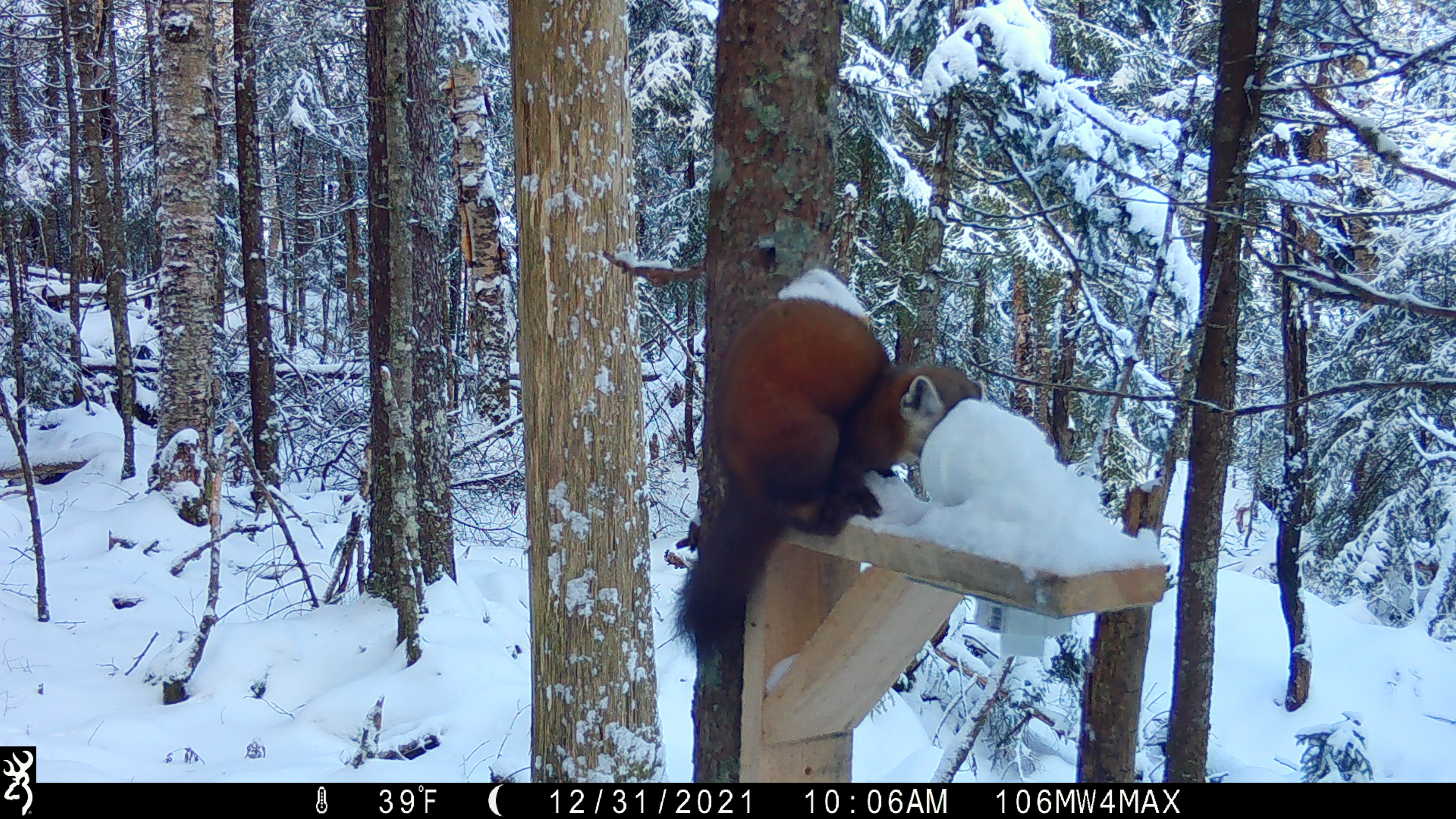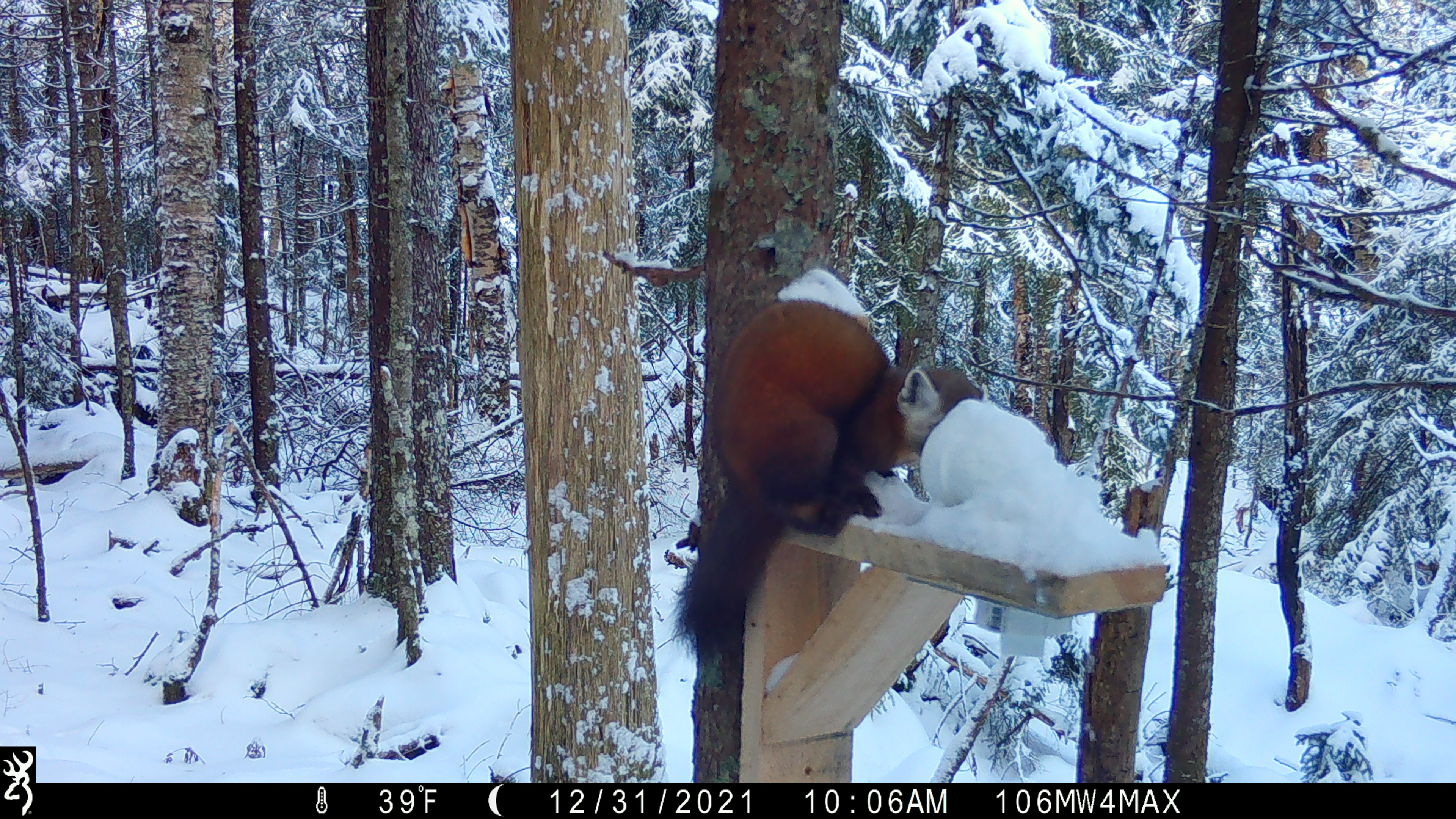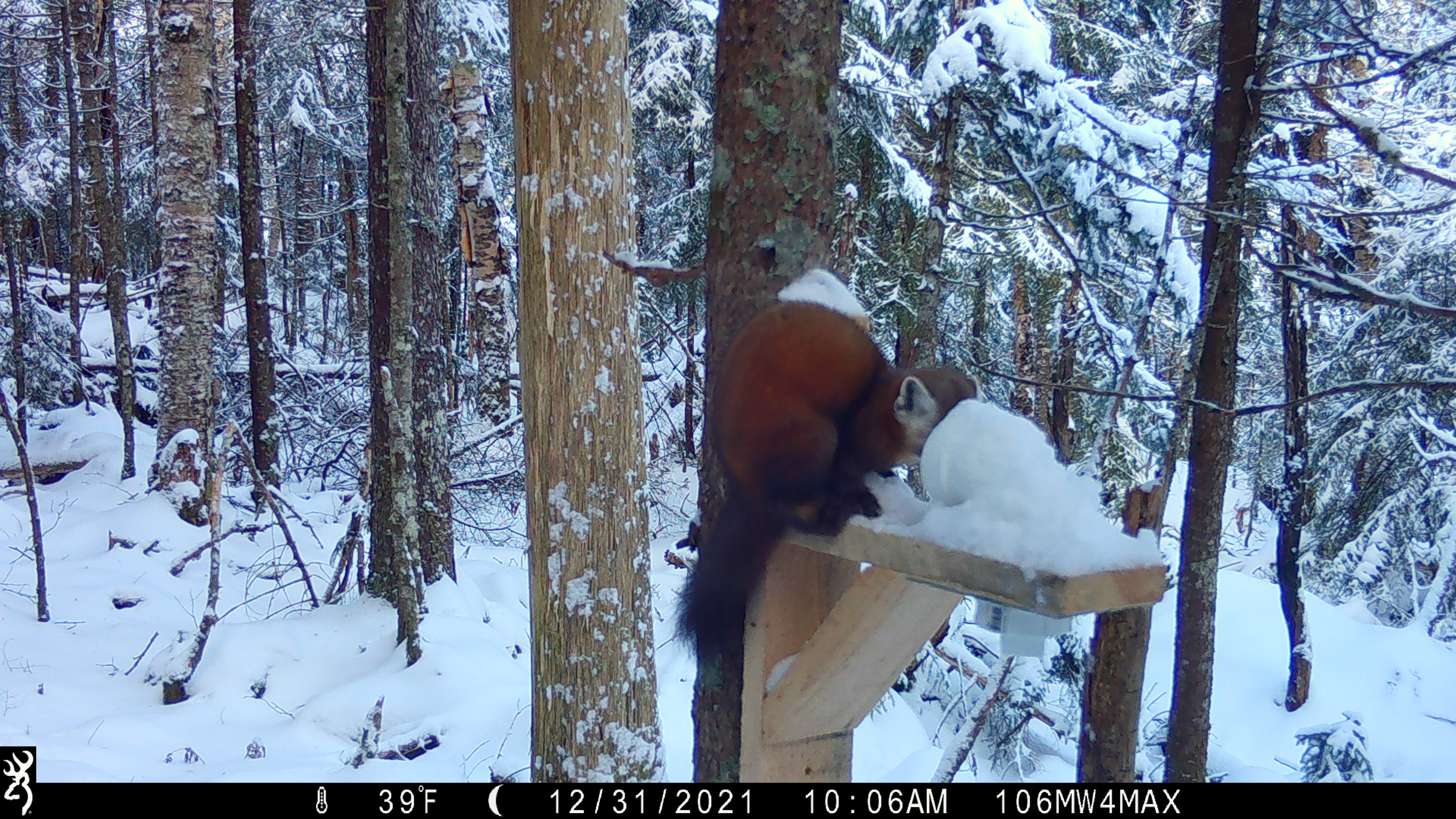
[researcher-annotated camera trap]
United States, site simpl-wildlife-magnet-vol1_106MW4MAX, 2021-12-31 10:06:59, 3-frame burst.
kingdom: Animalia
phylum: Chordata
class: Mammalia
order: Carnivora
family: Mustelidae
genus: Martes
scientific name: Martes americana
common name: american marten